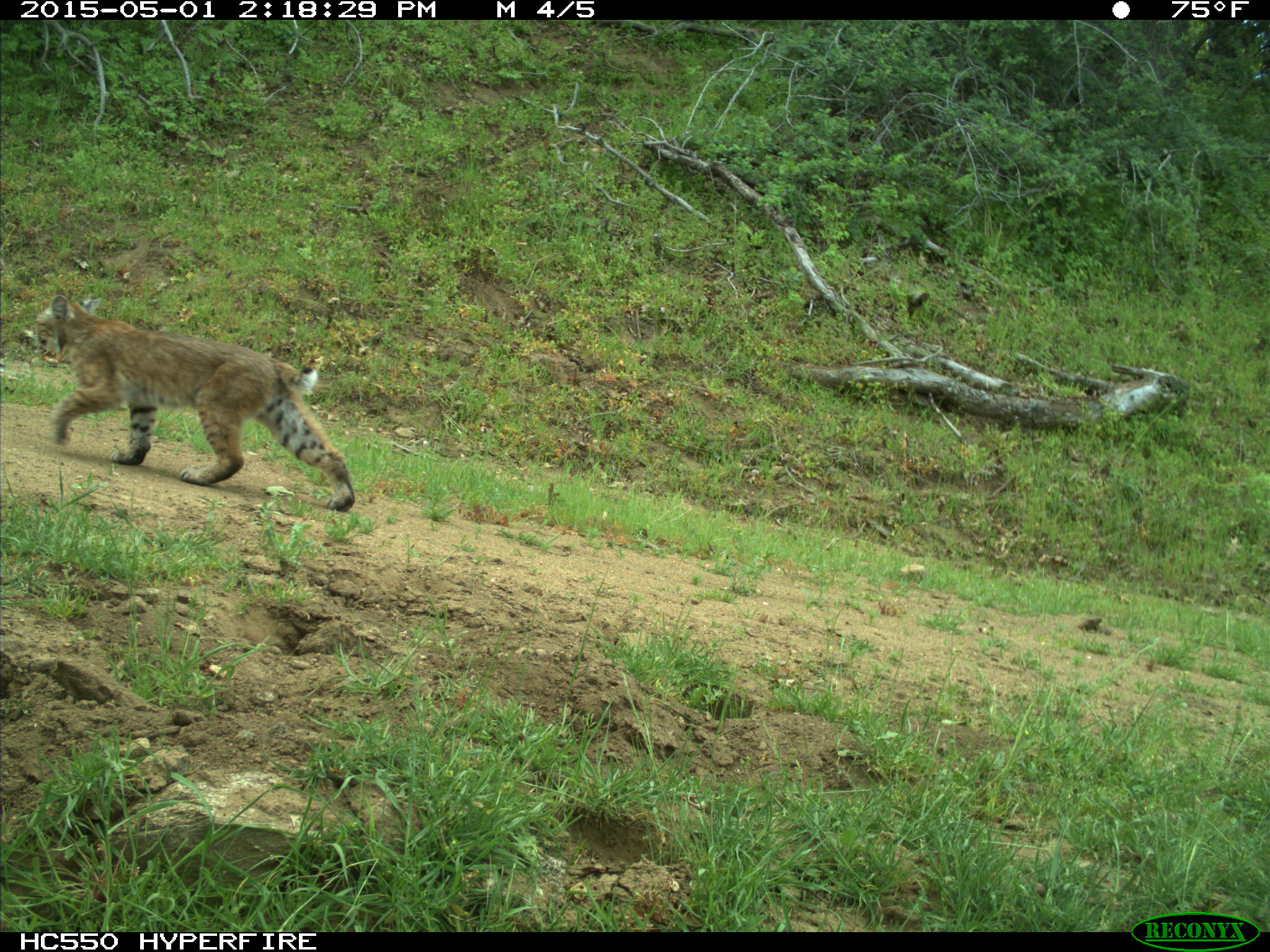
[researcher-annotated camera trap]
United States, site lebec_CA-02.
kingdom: Animalia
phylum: Chordata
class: Mammalia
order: Carnivora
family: Felidae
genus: Lynx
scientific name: Lynx rufus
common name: bobcat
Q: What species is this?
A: Lynx rufus (bobcat).